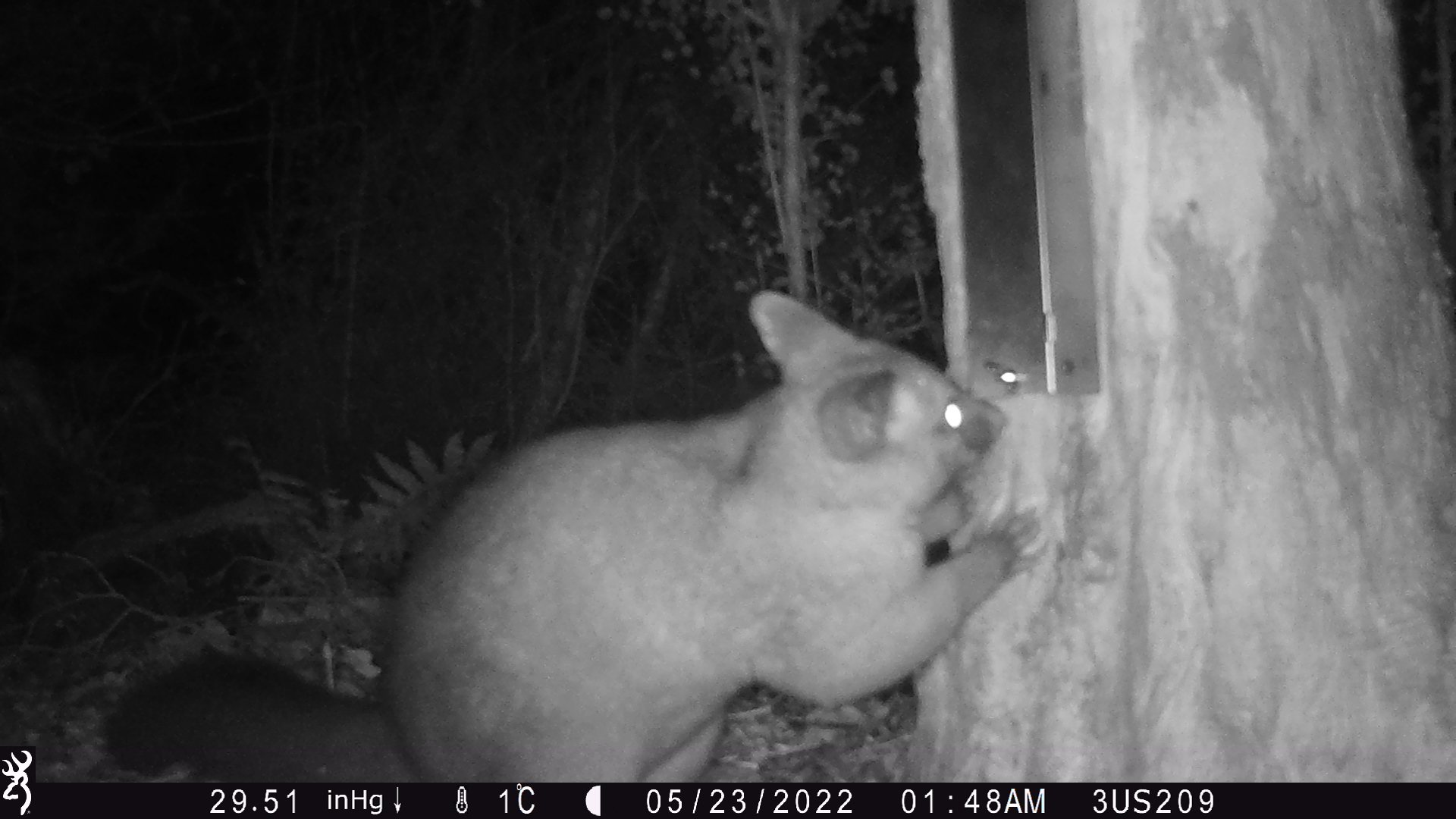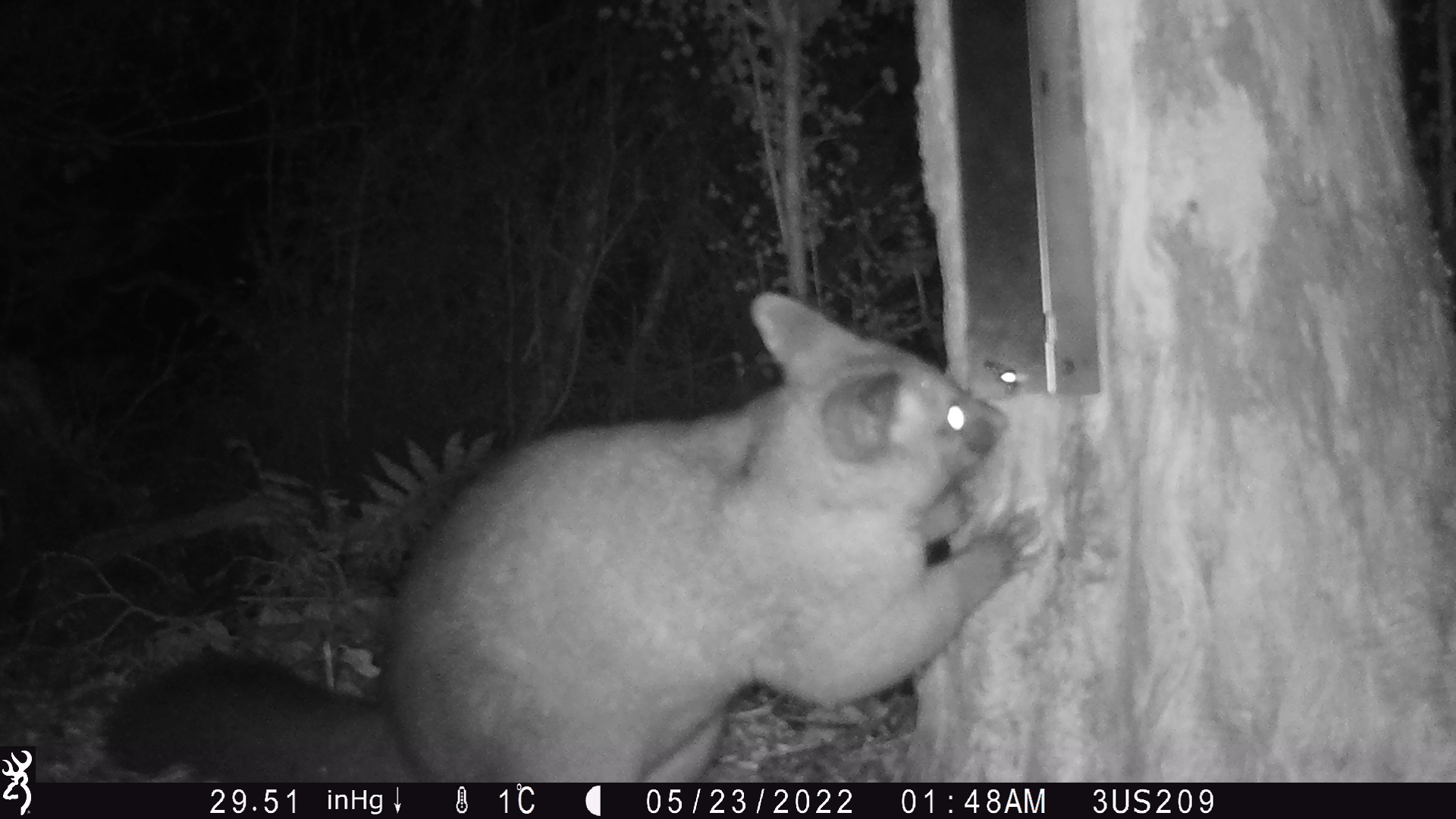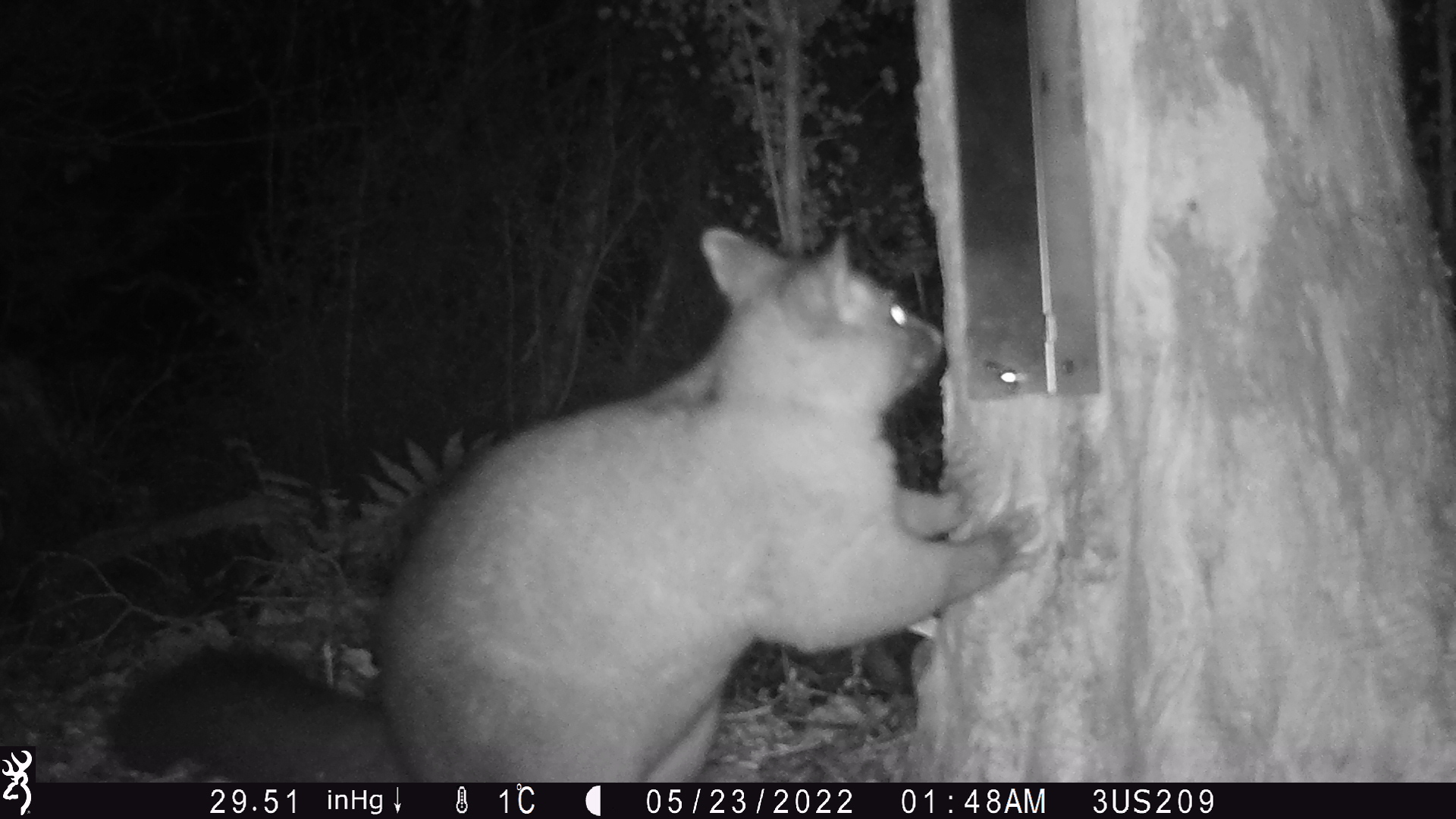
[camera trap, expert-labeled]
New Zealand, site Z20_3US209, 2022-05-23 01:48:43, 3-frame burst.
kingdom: Animalia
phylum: Chordata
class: Mammalia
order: Diprotodontia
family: Phalangeridae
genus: Trichosurus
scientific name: Trichosurus vulpecula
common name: common brushtail possum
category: possum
Possum (common brushtail possum) (Trichosurus vulpecula).